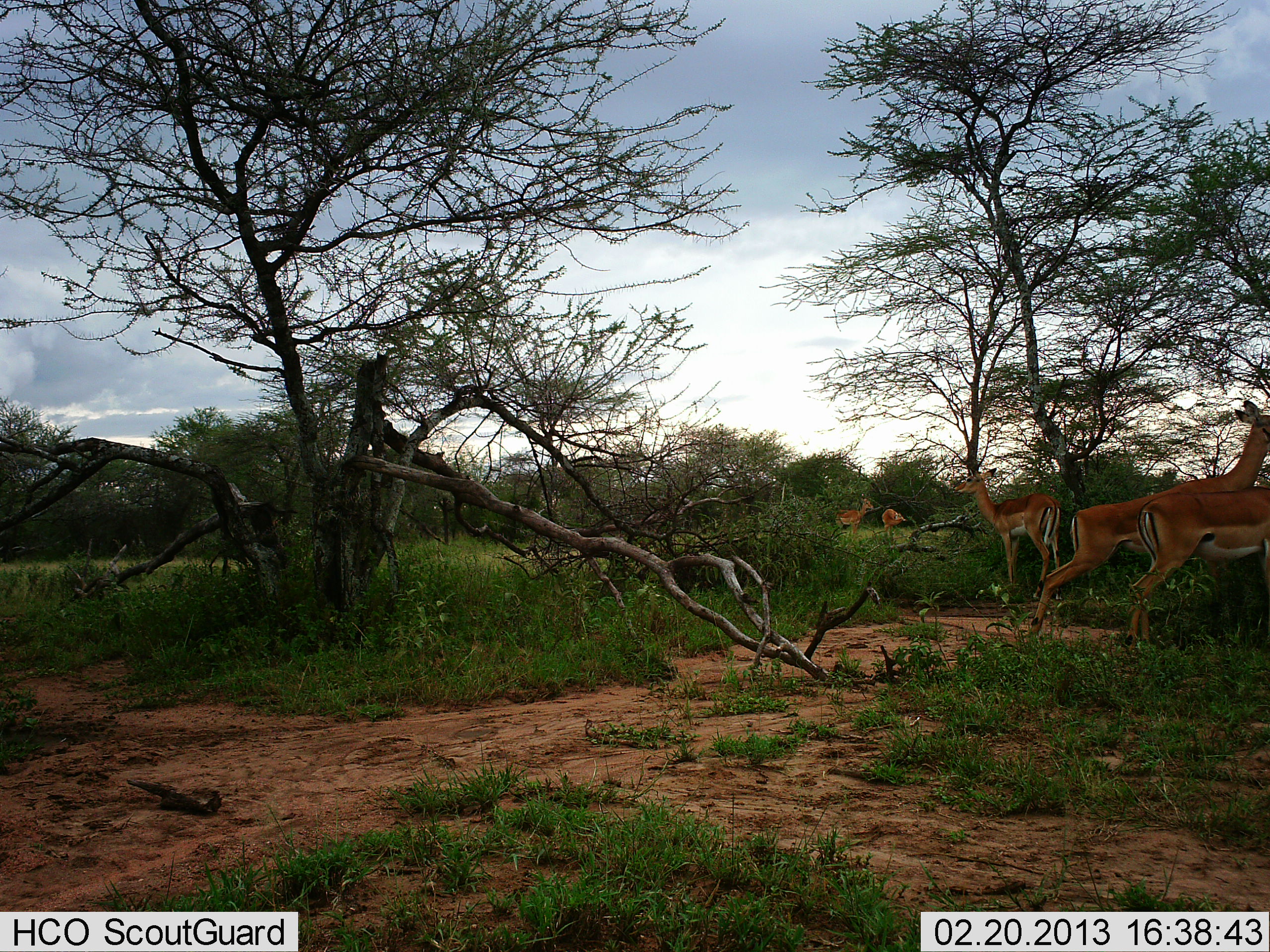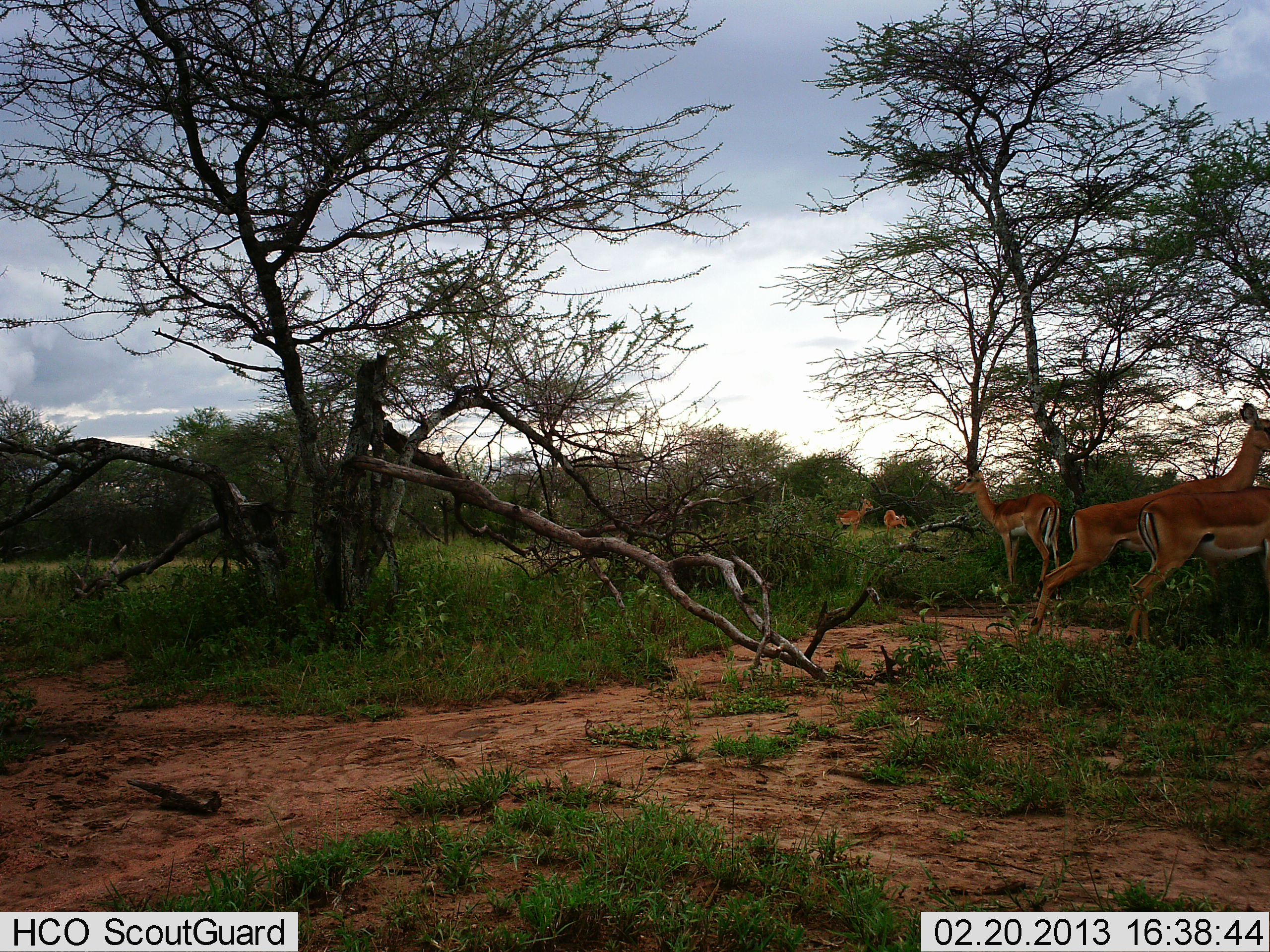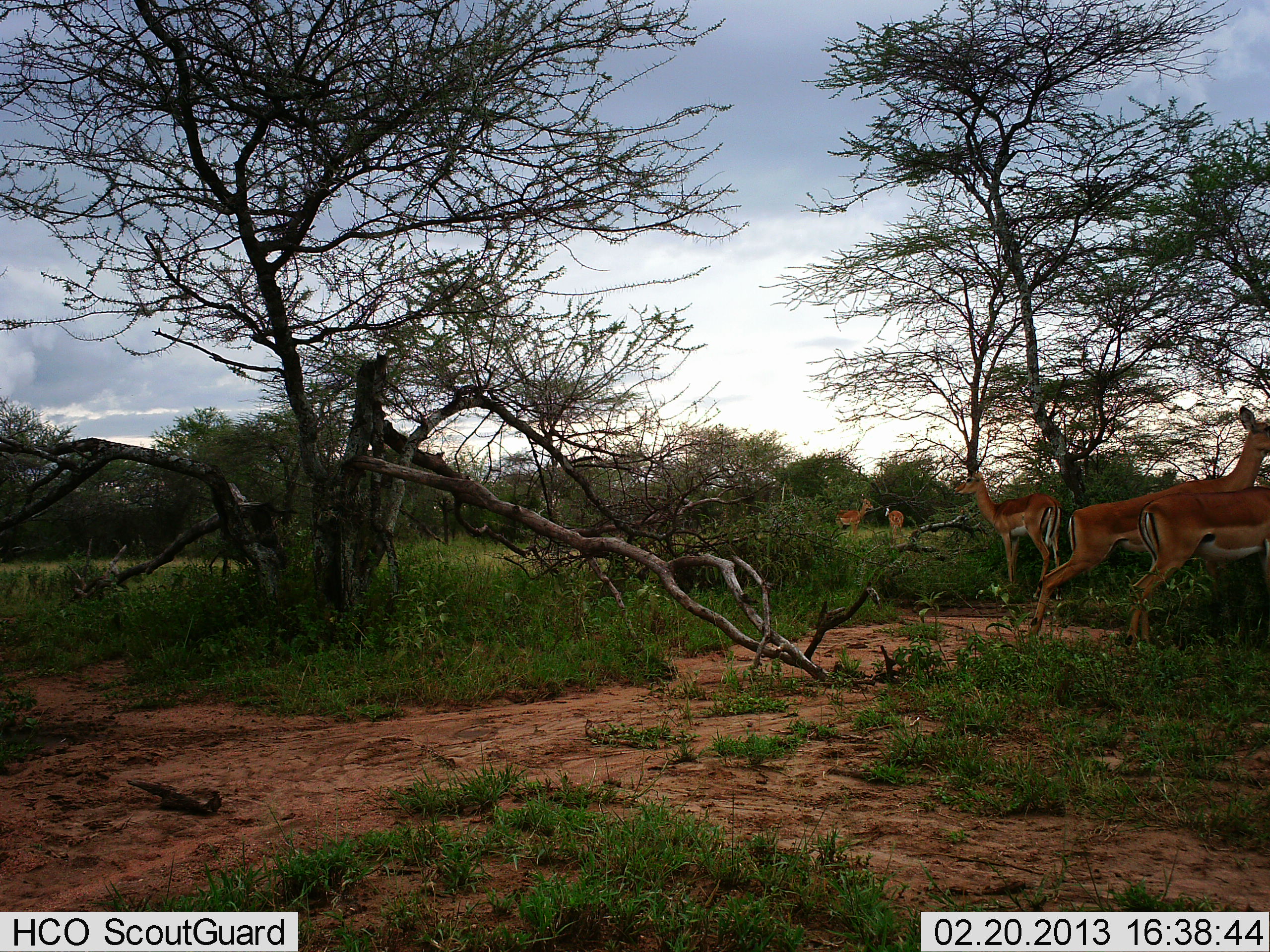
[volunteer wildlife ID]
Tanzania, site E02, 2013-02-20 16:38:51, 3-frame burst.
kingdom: Animalia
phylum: Chordata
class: Mammalia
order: Artiodactyla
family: Bovidae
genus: Aepyceros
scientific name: Aepyceros melampus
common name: impala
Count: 5.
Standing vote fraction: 95%.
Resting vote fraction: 5%.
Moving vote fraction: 5%.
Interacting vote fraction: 0%.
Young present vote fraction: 0%.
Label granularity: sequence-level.